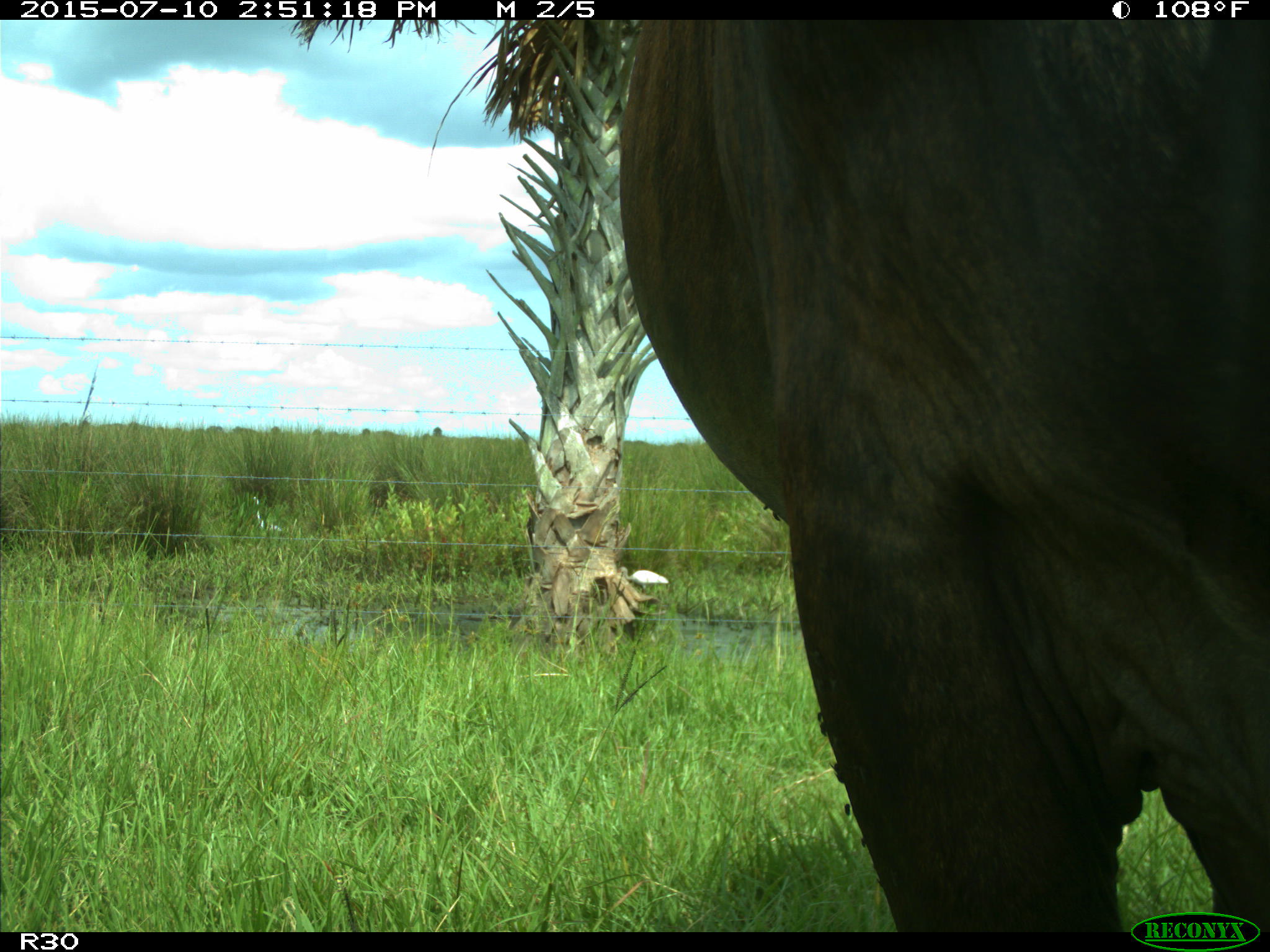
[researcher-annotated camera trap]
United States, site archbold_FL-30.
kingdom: Animalia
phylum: Chordata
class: Mammalia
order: Artiodactyla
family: Bovidae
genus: Bos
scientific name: Bos taurus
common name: domestic cow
Bos taurus (domestic cow).